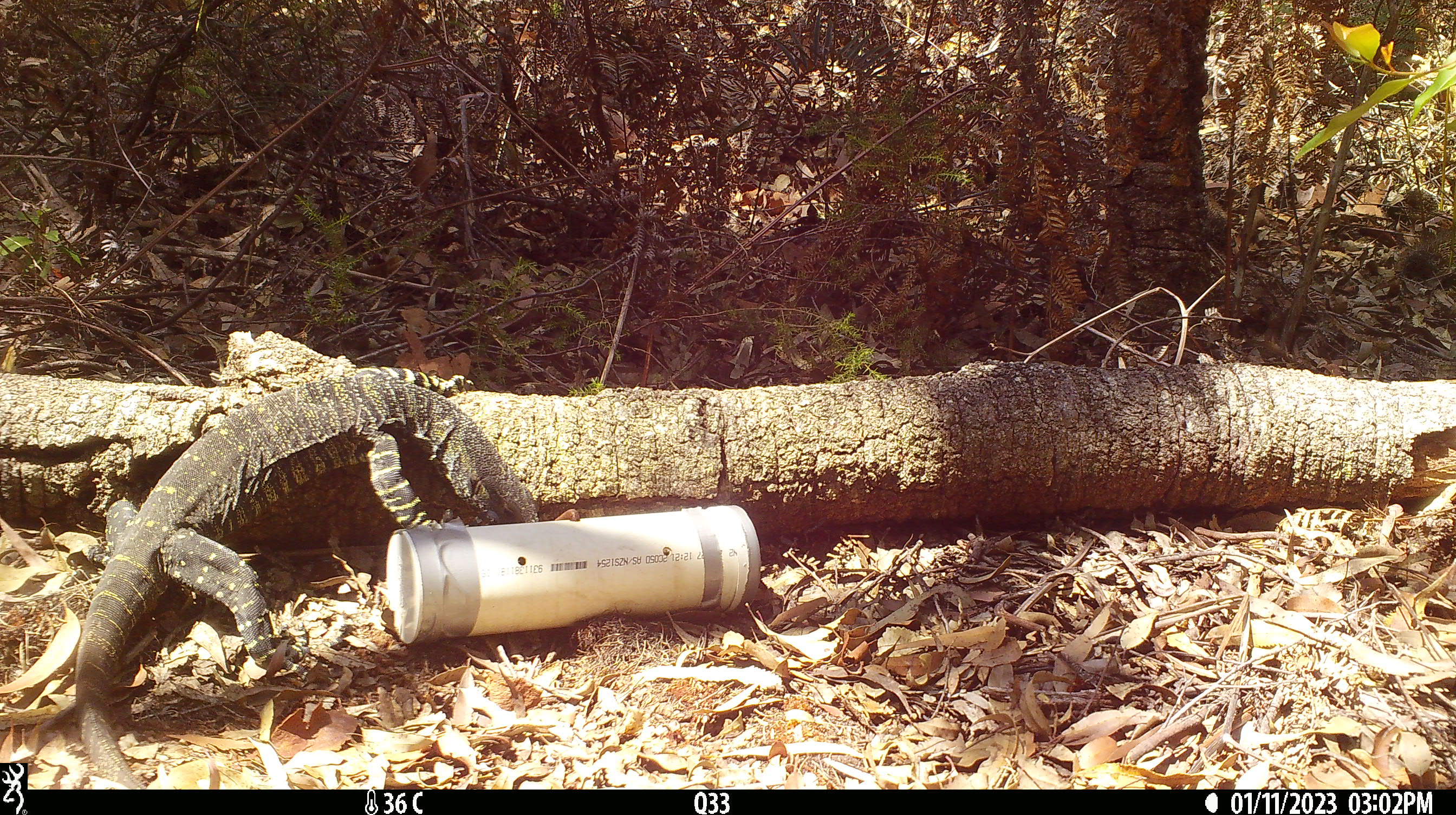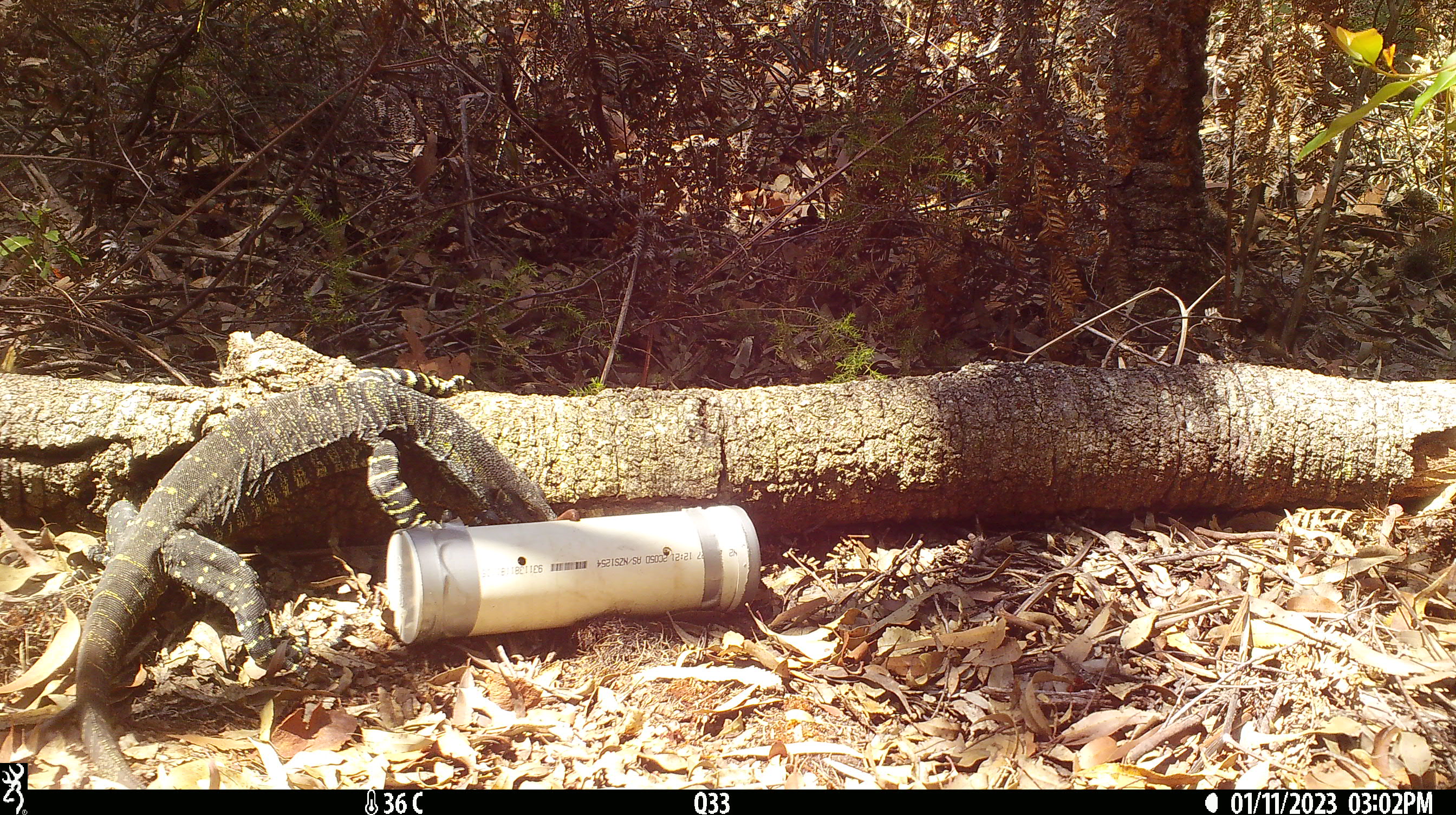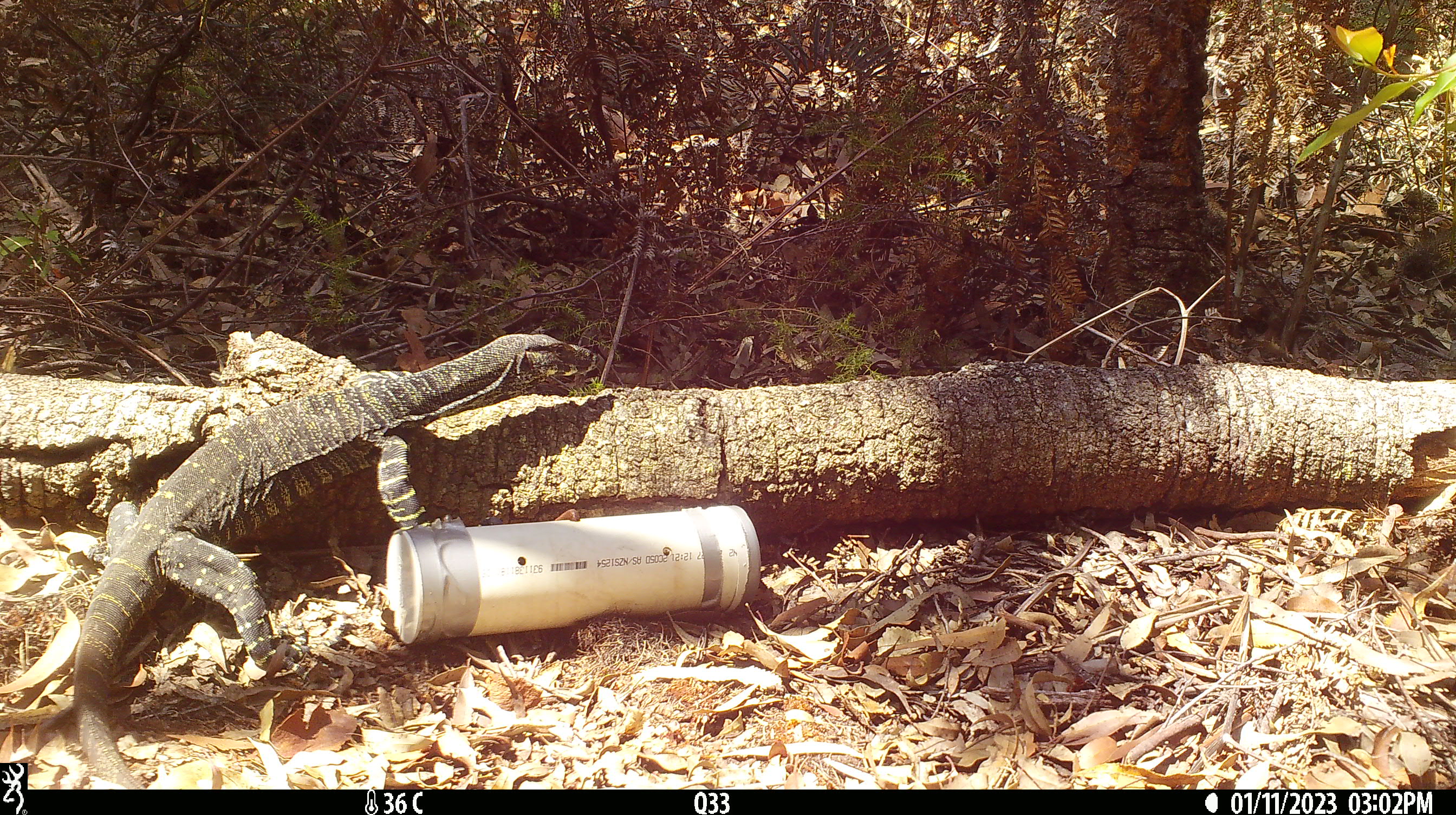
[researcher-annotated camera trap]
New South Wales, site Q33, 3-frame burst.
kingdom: Animalia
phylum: Chordata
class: Reptilia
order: Squamata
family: Varanidae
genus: Varanus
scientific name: Varanus varius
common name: lace monitor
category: goanna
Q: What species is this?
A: Goanna (lace monitor) (Varanus varius).